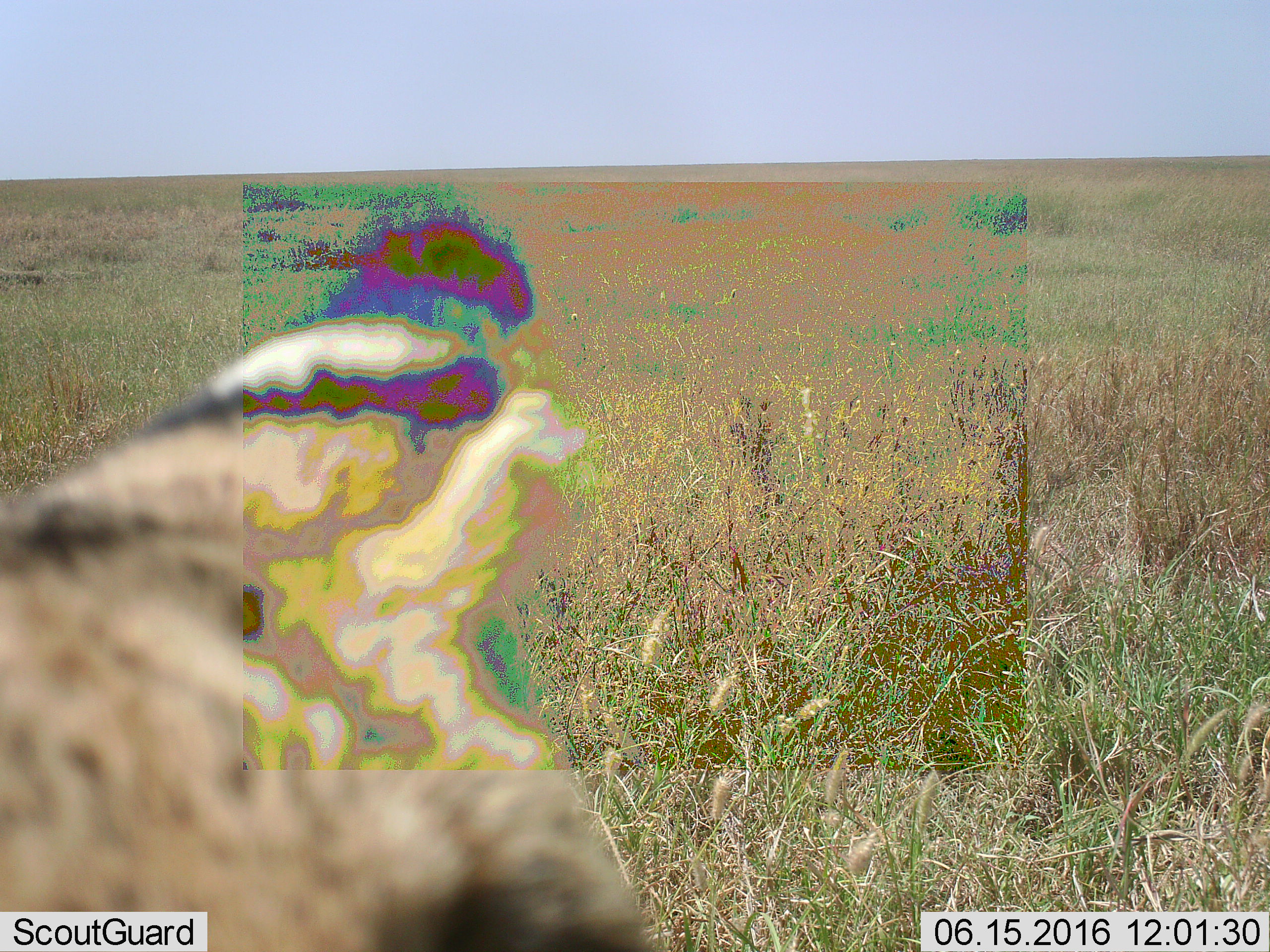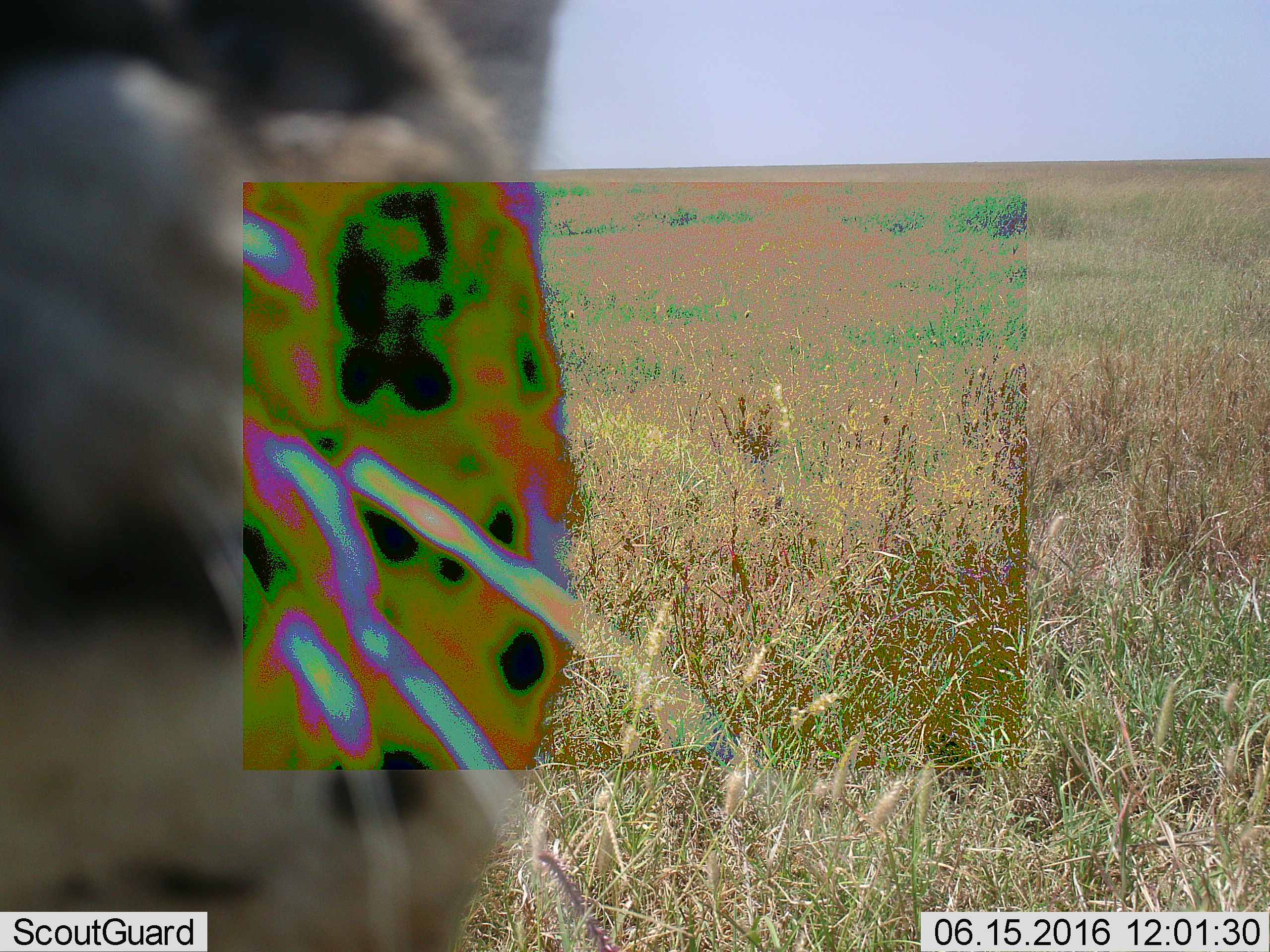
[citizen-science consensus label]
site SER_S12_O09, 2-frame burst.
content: unidentified animal